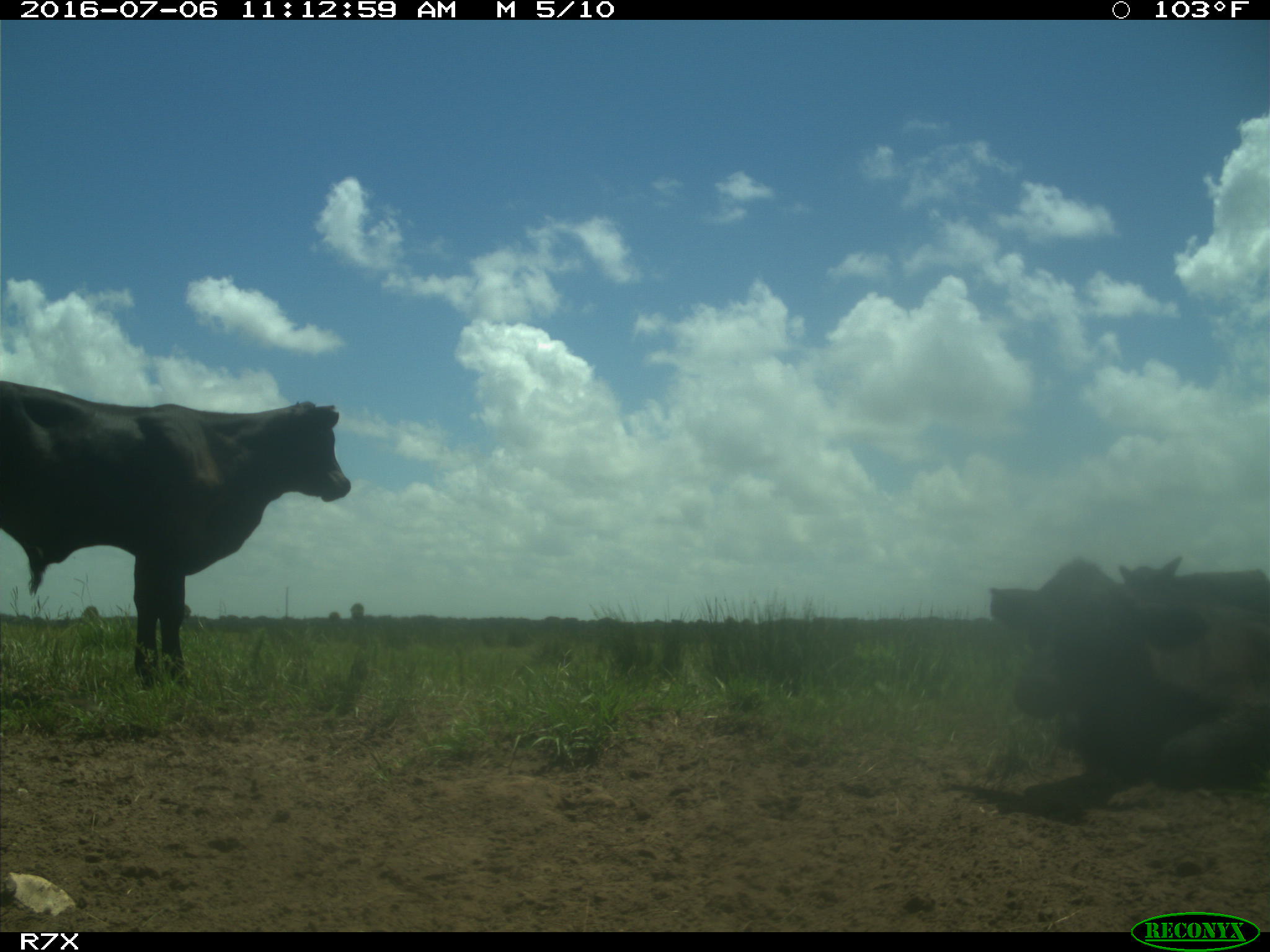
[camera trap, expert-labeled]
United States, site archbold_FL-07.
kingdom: Animalia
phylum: Chordata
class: Mammalia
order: Artiodactyla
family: Bovidae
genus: Bos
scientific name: Bos taurus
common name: domestic cow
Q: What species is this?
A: Bos taurus (domestic cow).